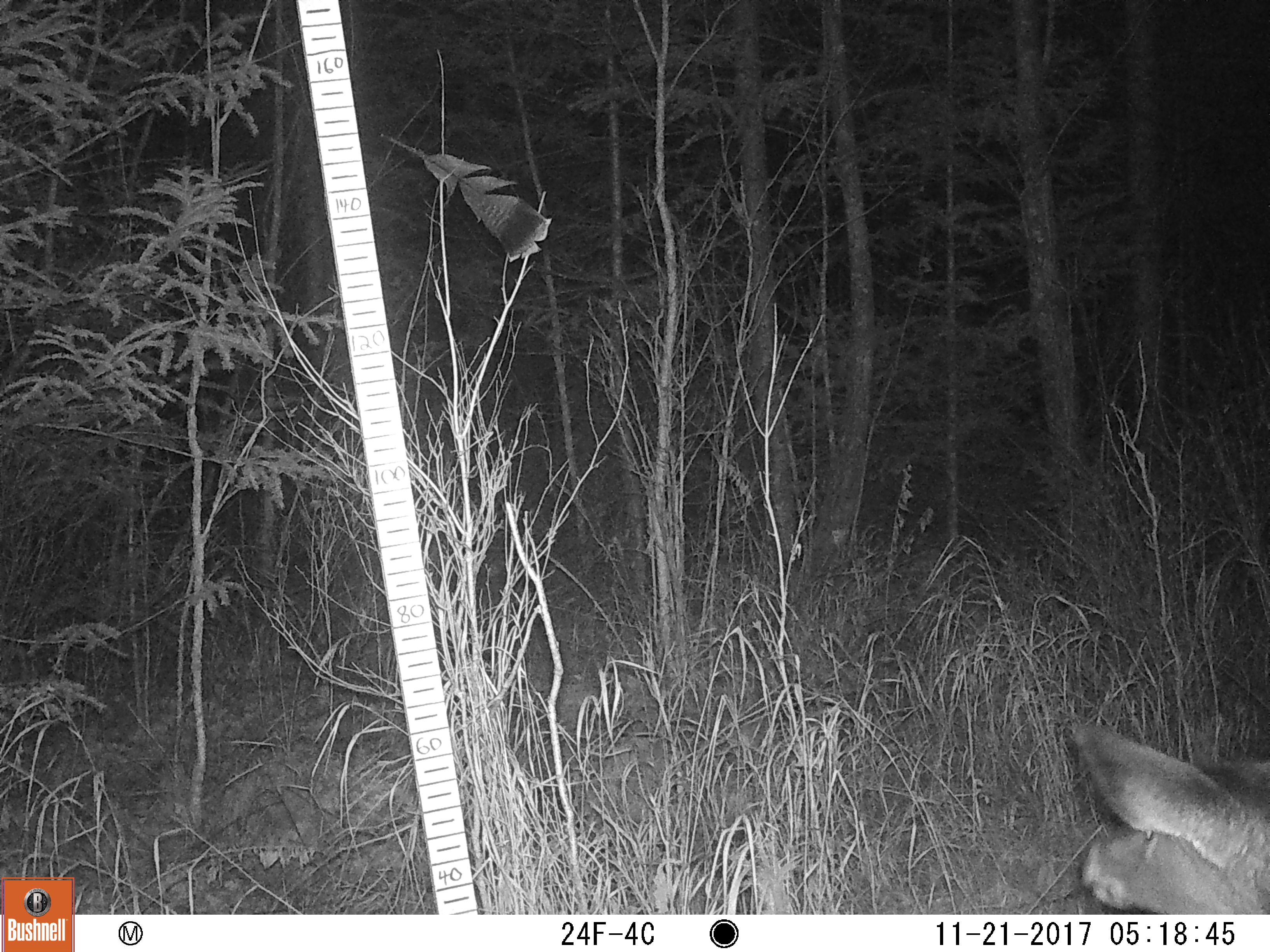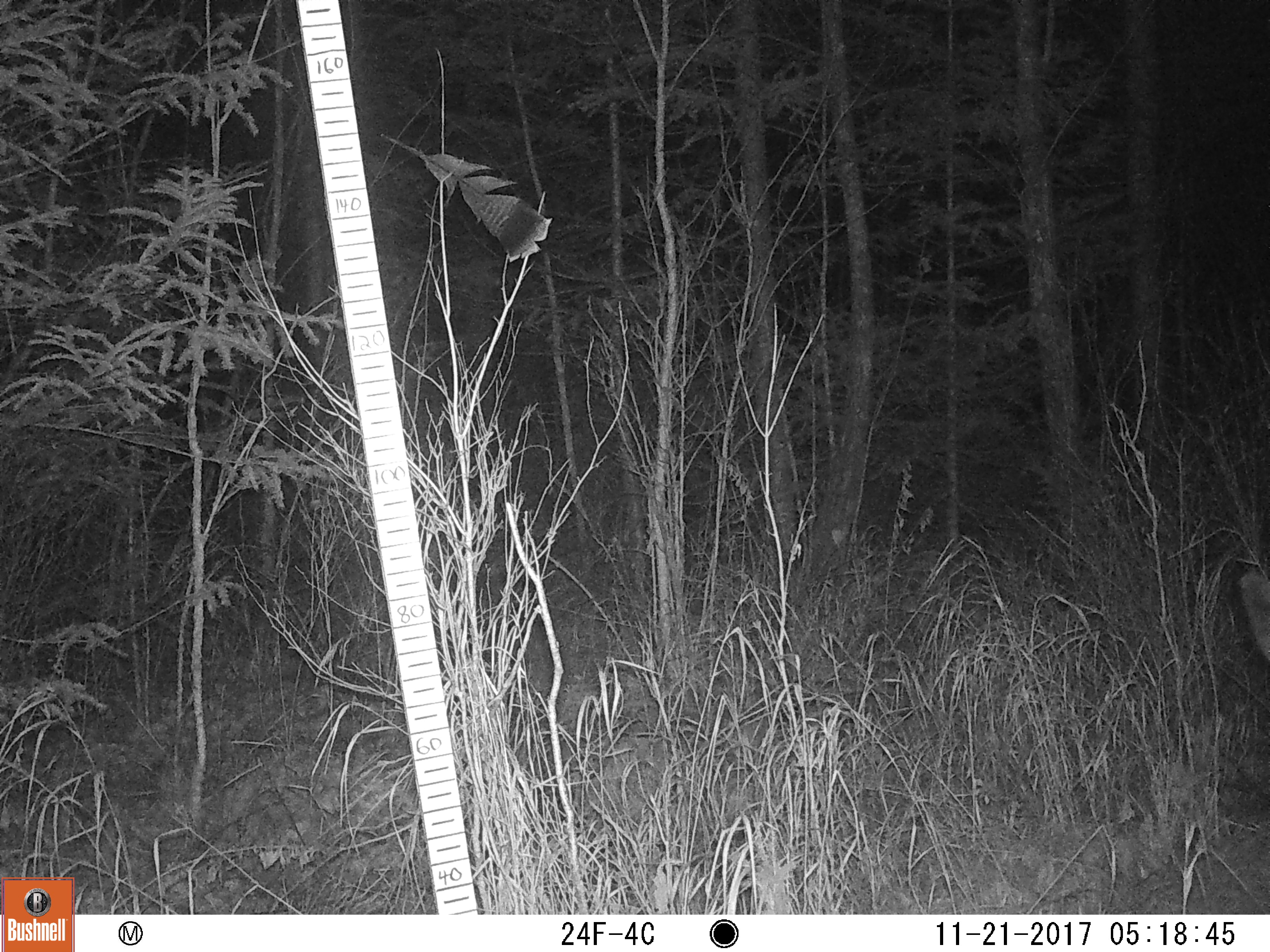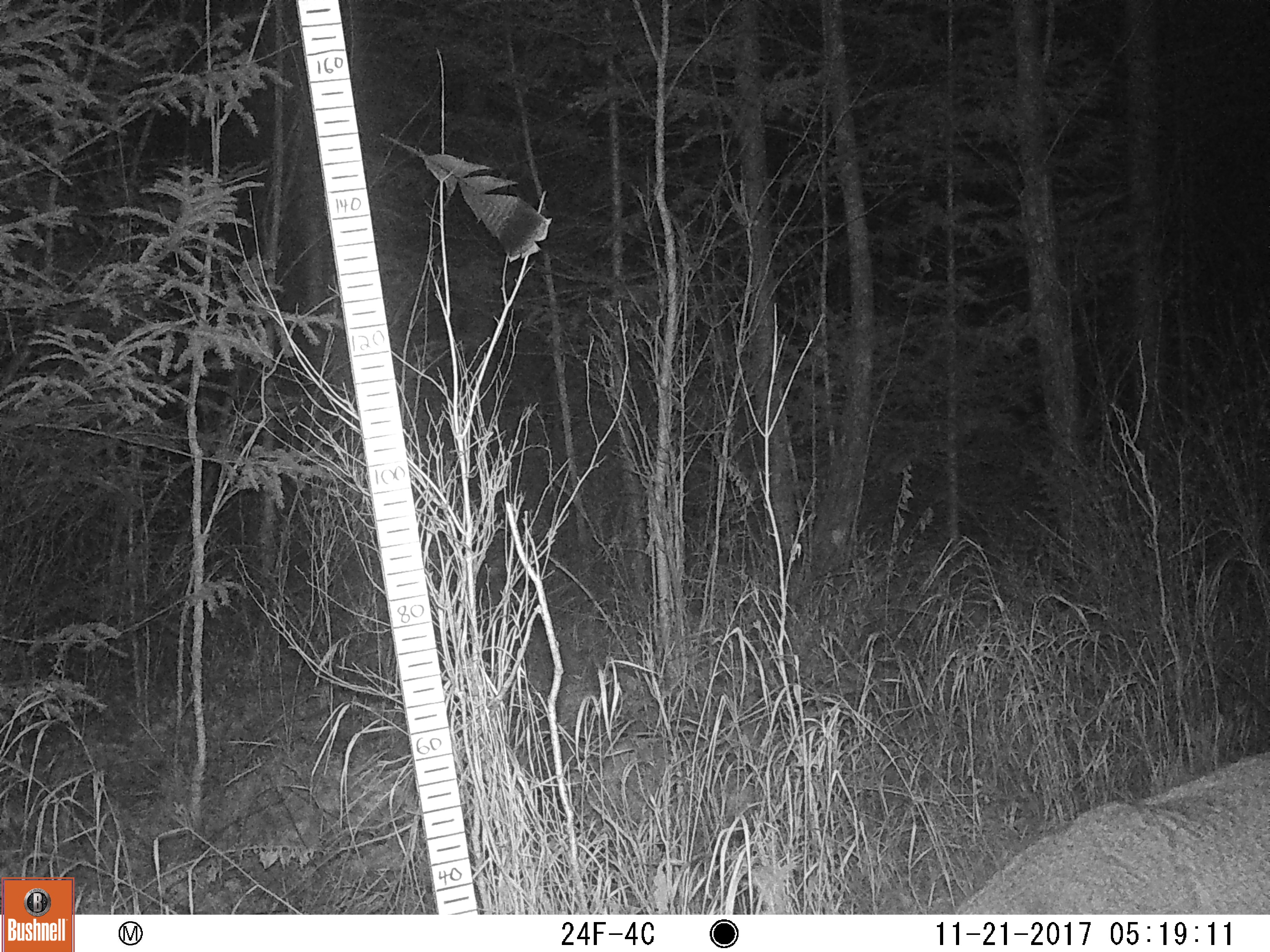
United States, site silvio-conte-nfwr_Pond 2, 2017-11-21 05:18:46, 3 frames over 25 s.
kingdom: Animalia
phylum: Chordata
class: Mammalia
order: Artiodactyla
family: Cervidae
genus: Odocoileus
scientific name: Odocoileus virginianus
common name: white-tailed deer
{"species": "white-tailed deer (Odocoileus virginianus)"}